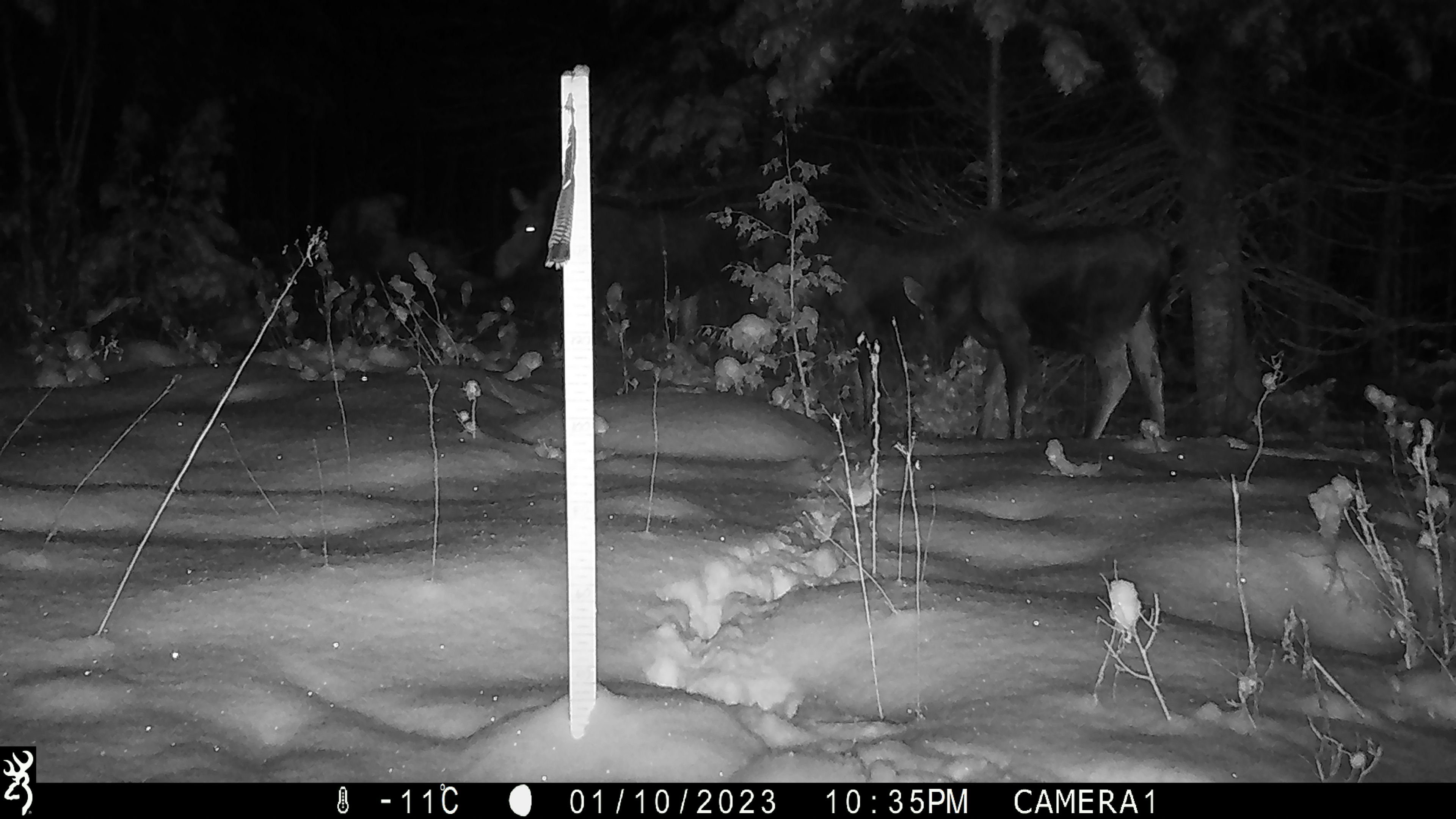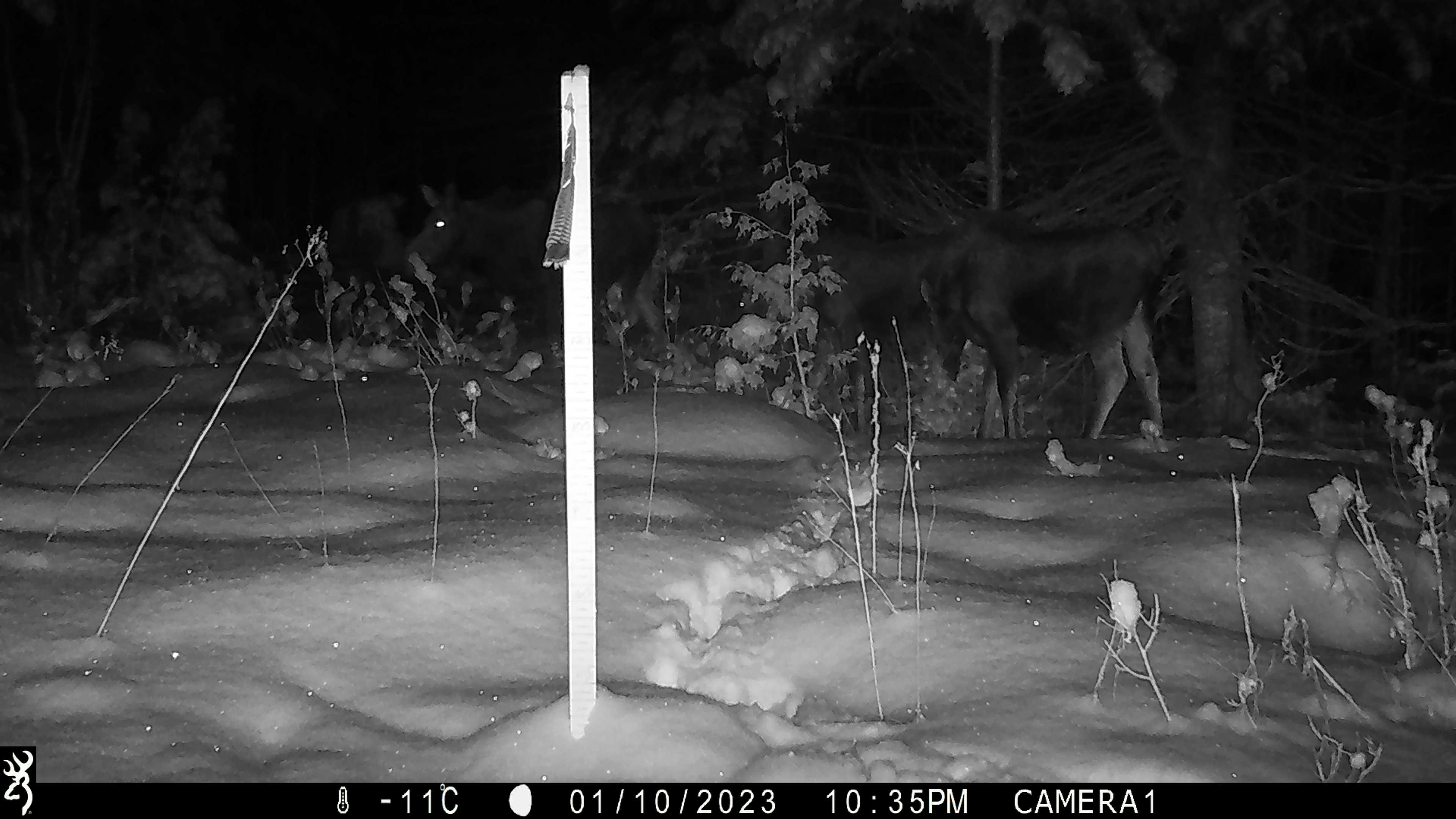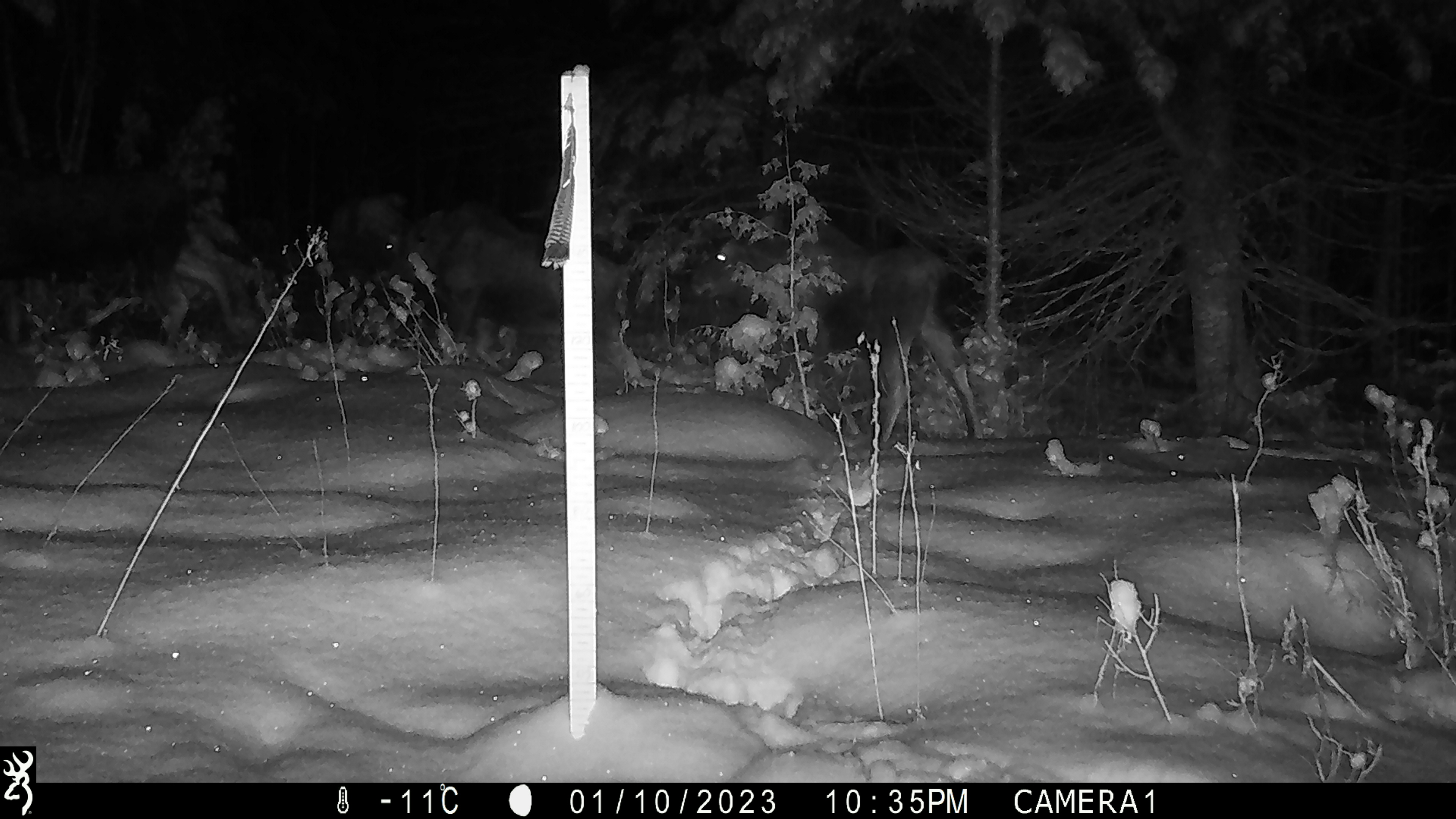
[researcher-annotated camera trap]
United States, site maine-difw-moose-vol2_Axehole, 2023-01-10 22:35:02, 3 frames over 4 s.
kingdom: Animalia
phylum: Chordata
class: Mammalia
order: Artiodactyla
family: Cervidae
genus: Odocoileus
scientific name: Odocoileus virginianus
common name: white-tailed deer